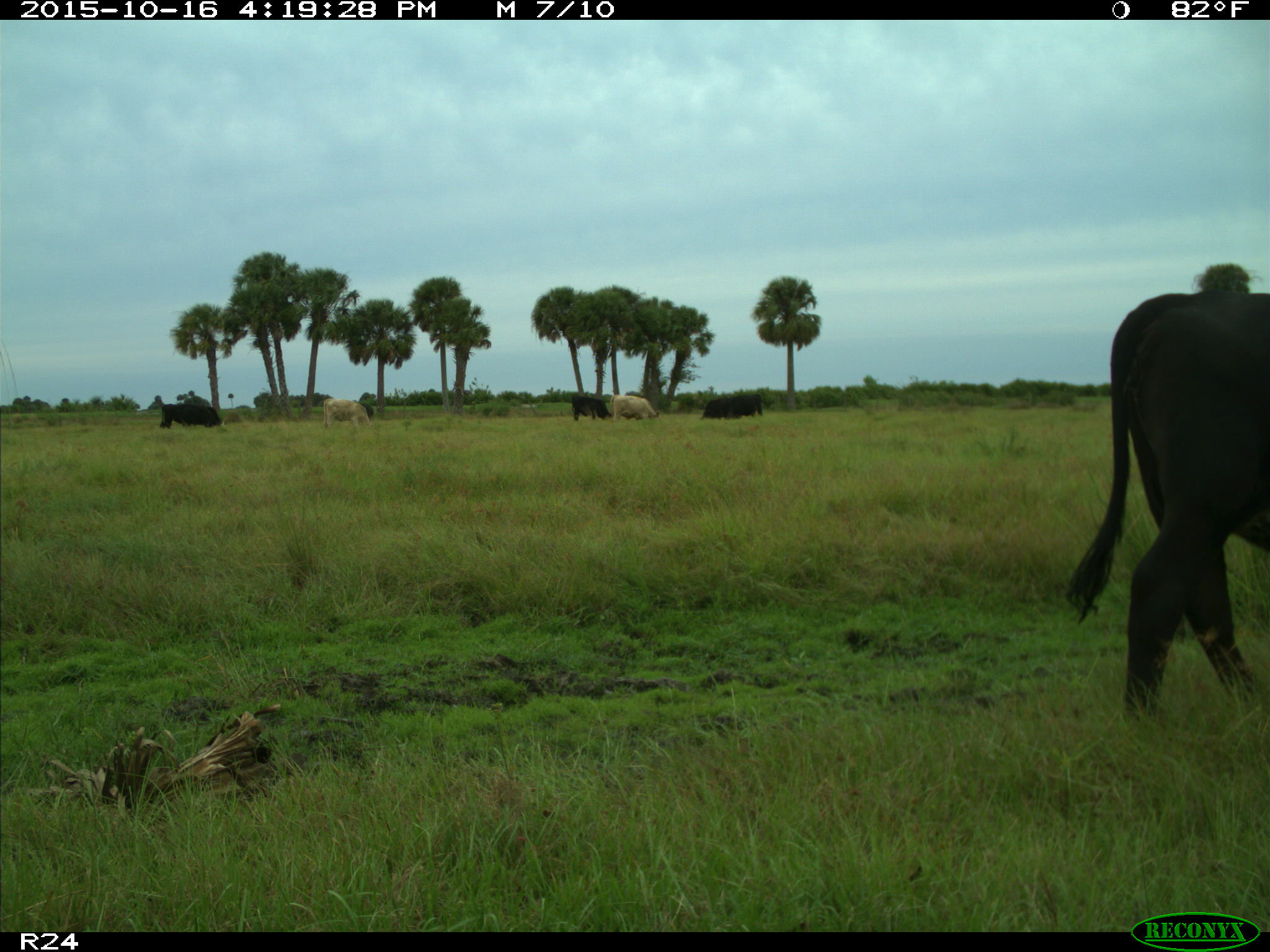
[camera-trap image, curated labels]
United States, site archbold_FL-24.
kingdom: Animalia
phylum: Chordata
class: Mammalia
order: Artiodactyla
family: Bovidae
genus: Bos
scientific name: Bos taurus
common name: domestic cow